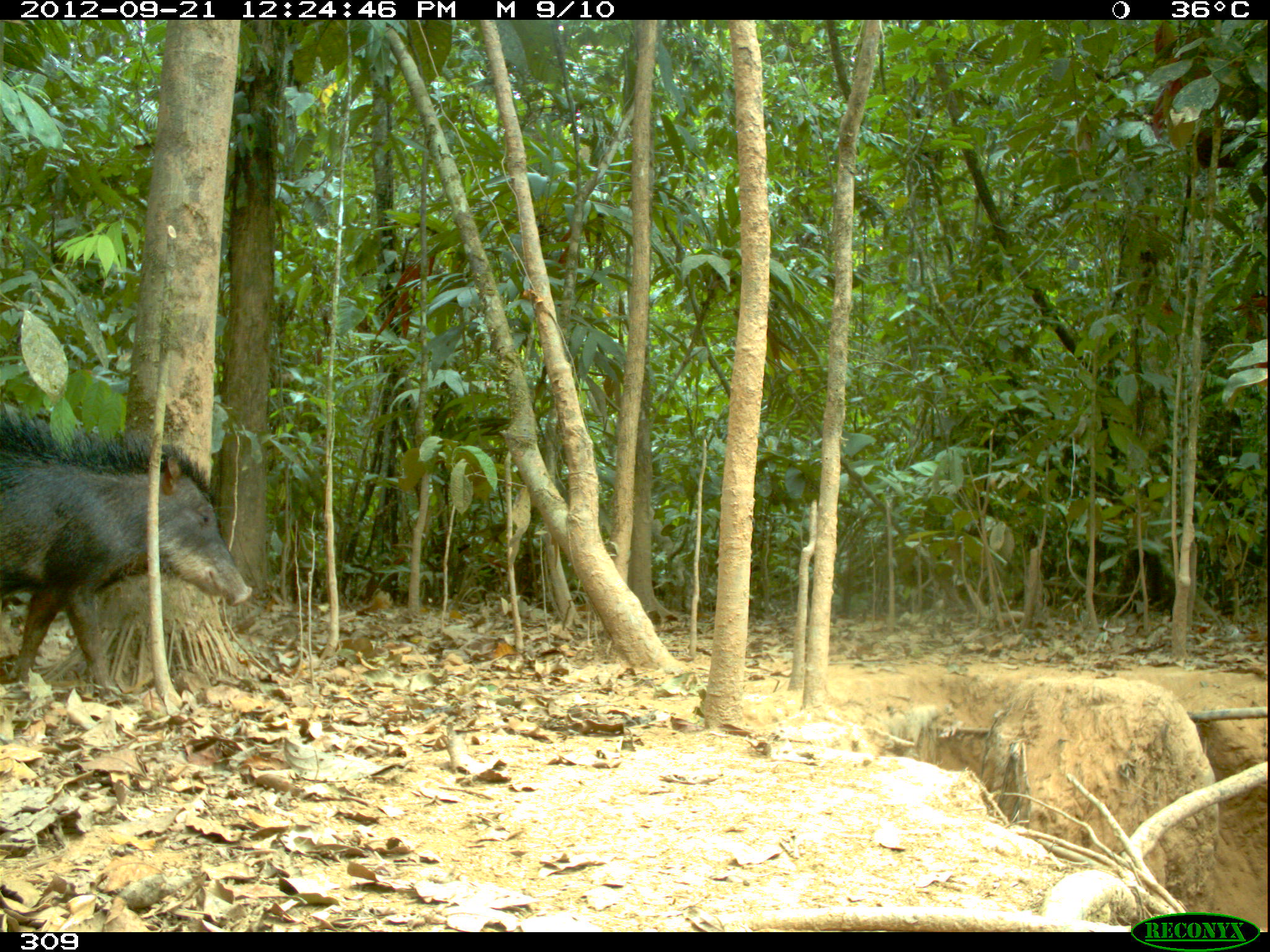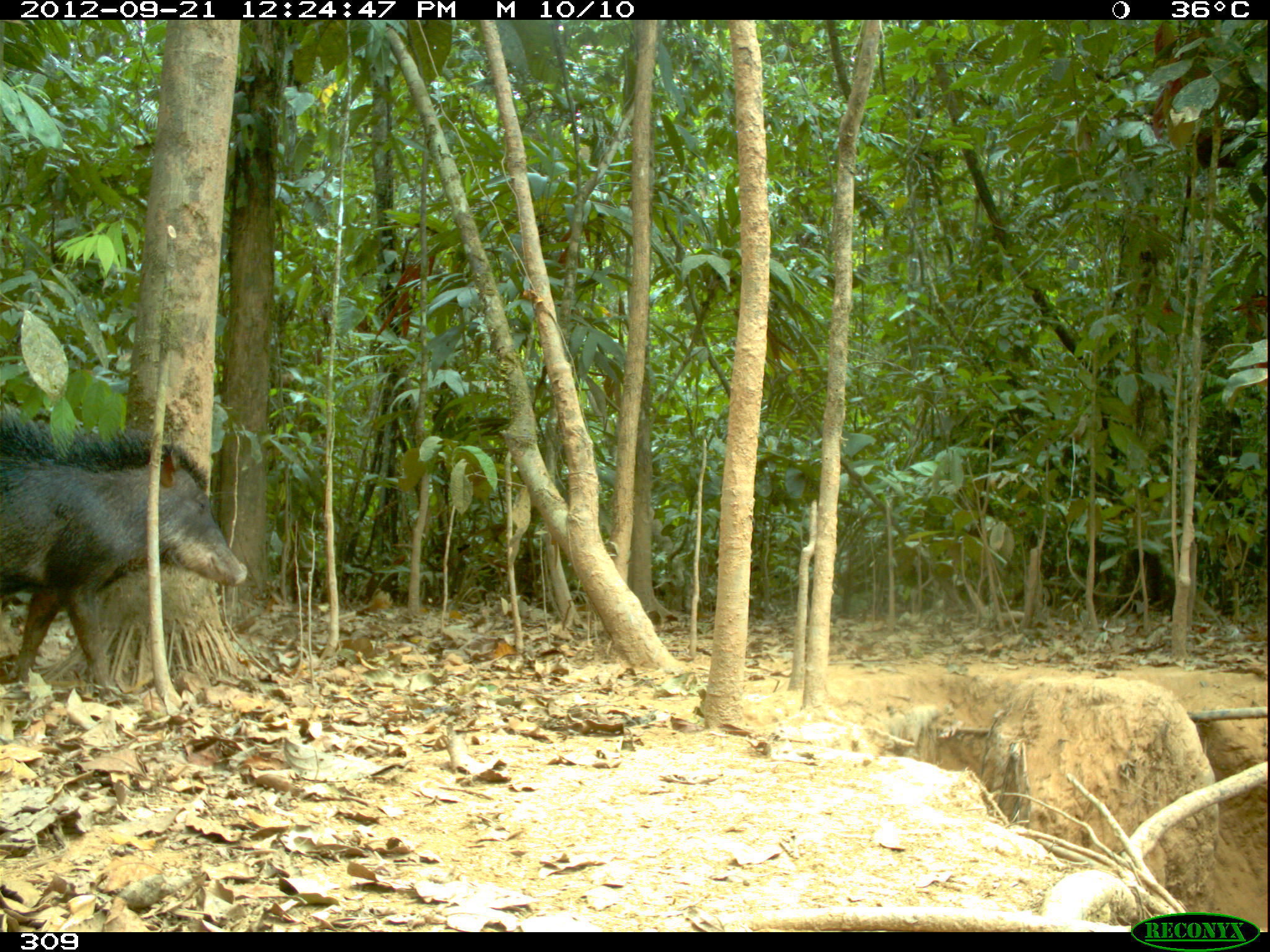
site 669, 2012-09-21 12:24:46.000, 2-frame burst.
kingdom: Animalia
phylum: Chordata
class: Mammalia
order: Artiodactyla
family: Tayassuidae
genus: Tayassu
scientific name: Tayassu pecari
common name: white-lipped peccary